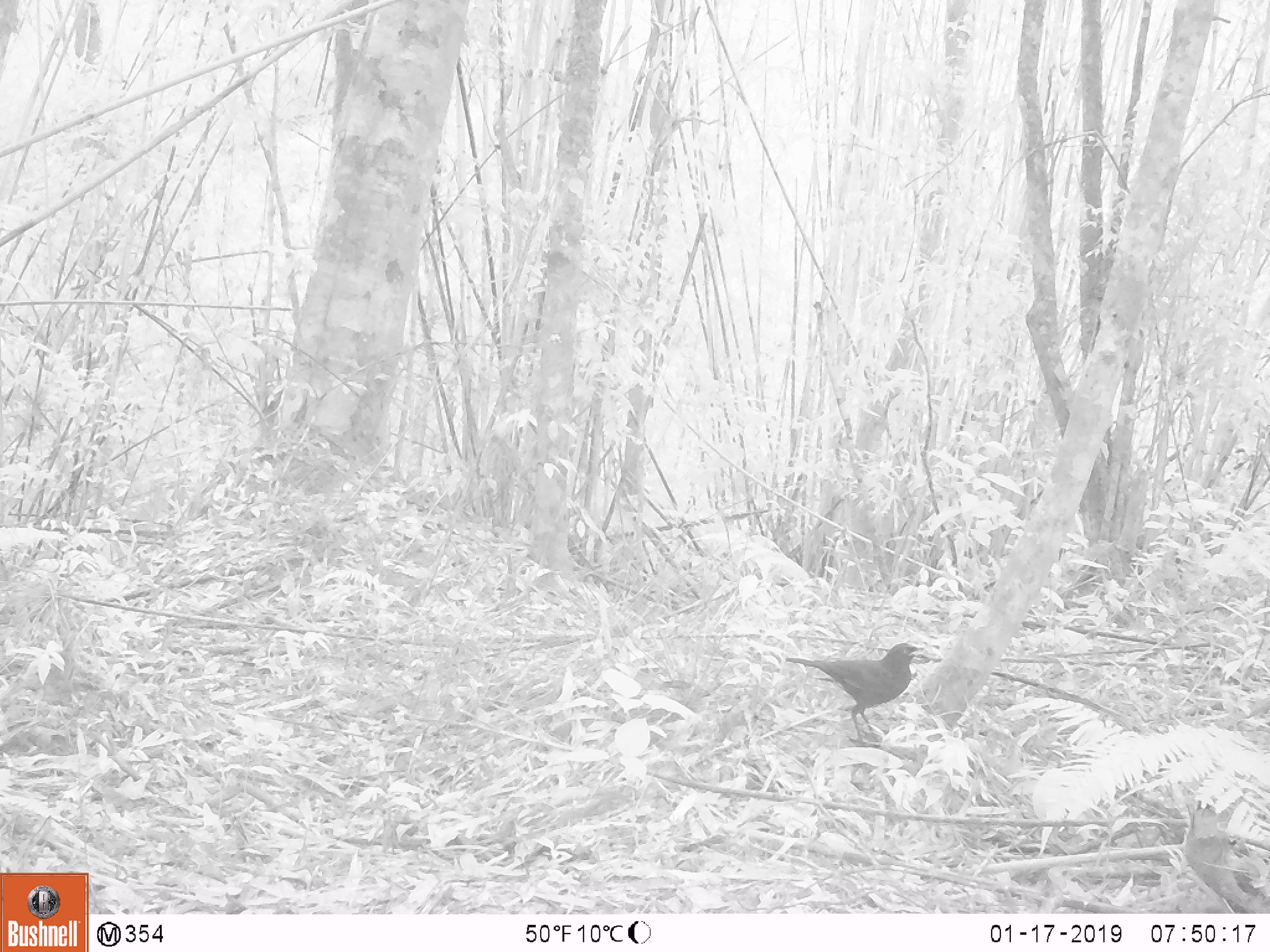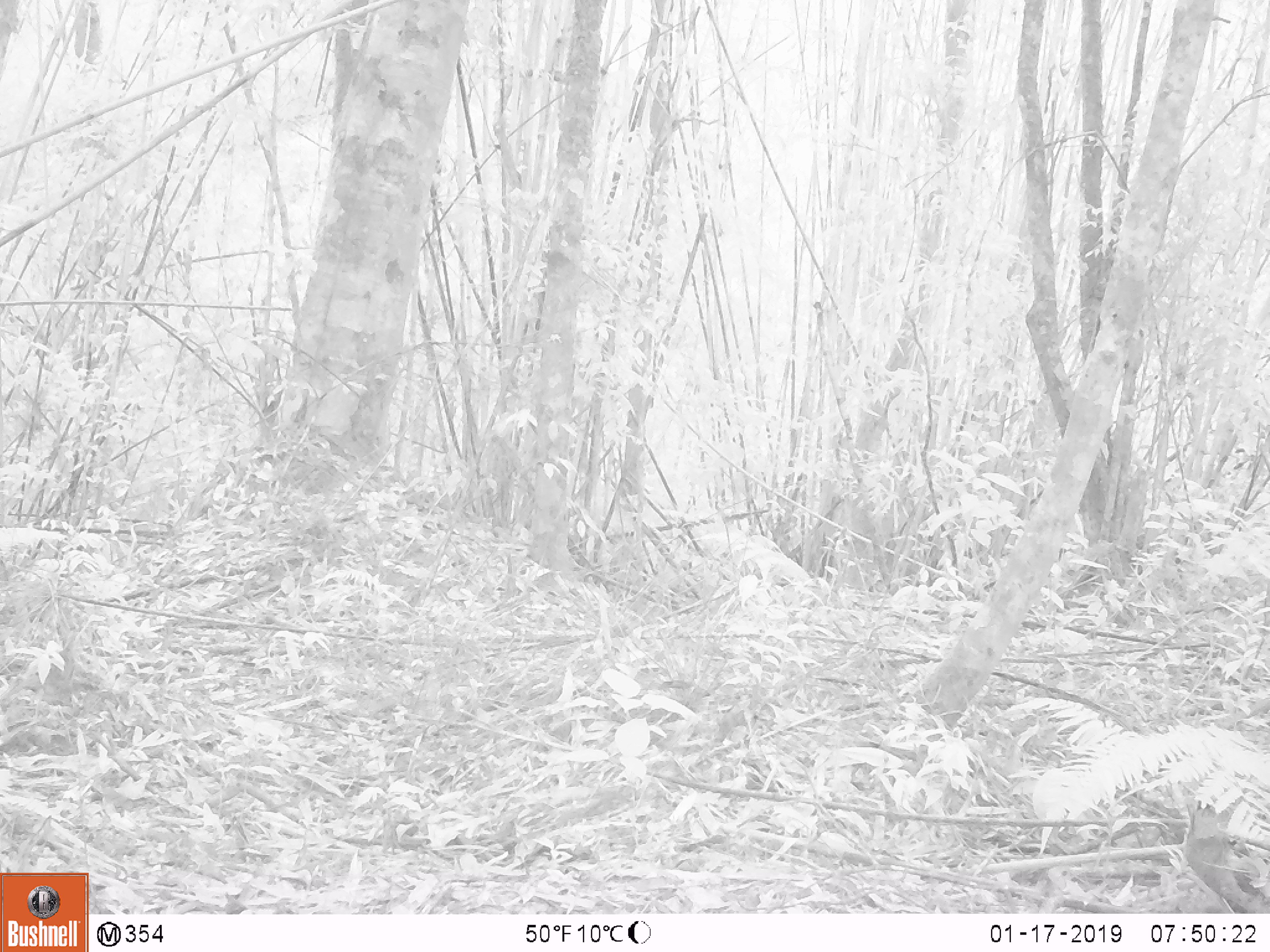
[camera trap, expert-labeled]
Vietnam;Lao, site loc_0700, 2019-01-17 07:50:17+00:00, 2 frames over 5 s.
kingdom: Animalia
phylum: Chordata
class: Aves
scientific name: Aves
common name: bird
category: unidentified bird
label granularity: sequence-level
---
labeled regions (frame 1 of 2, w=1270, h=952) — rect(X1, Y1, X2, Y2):
unidentified bird: rect(784, 642, 925, 747)